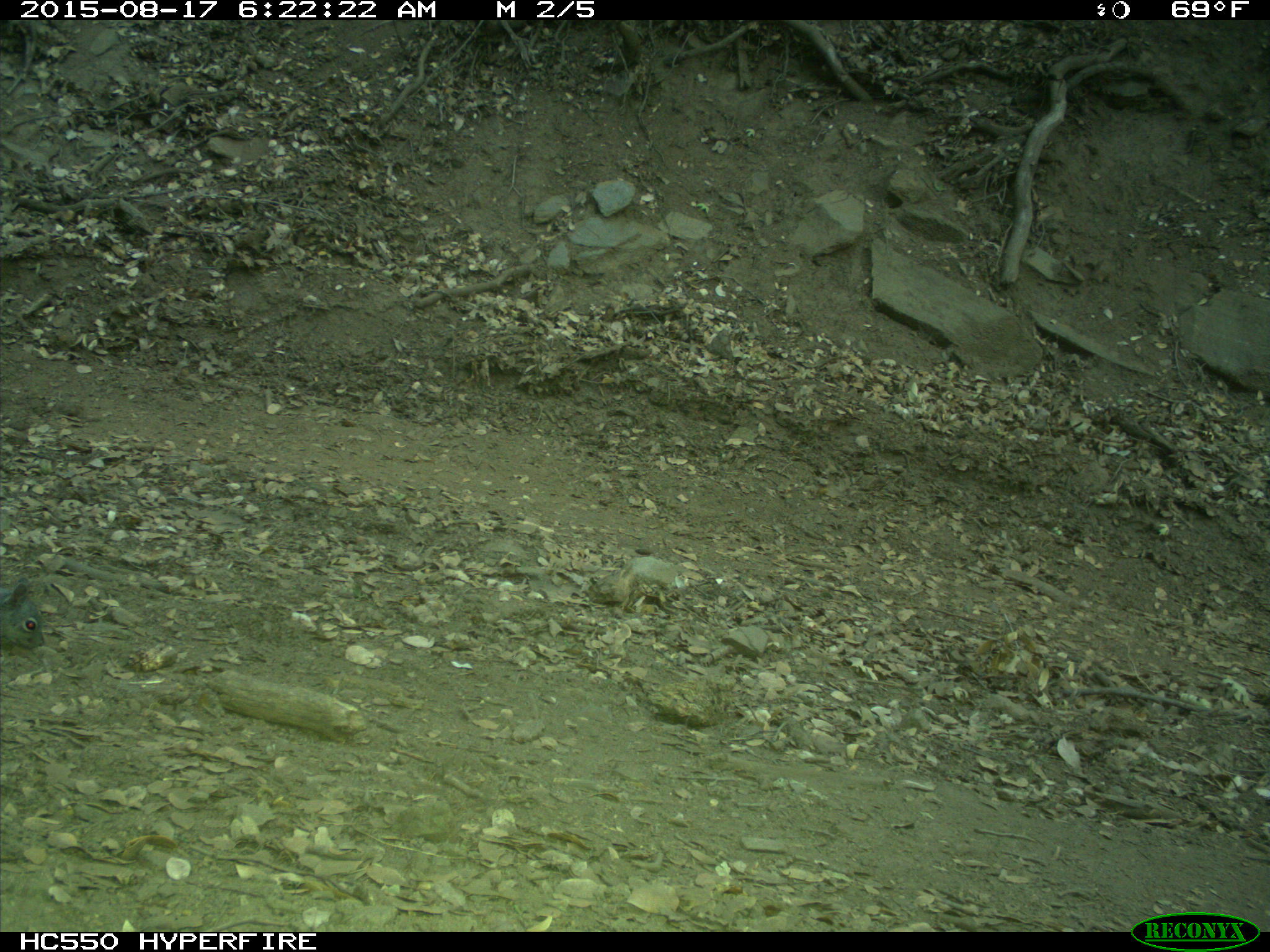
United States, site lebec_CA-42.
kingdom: Animalia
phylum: Chordata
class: Mammalia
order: Rodentia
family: Sciuridae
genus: Sciurus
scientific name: Sciurus carolinensis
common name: eastern gray squirrel